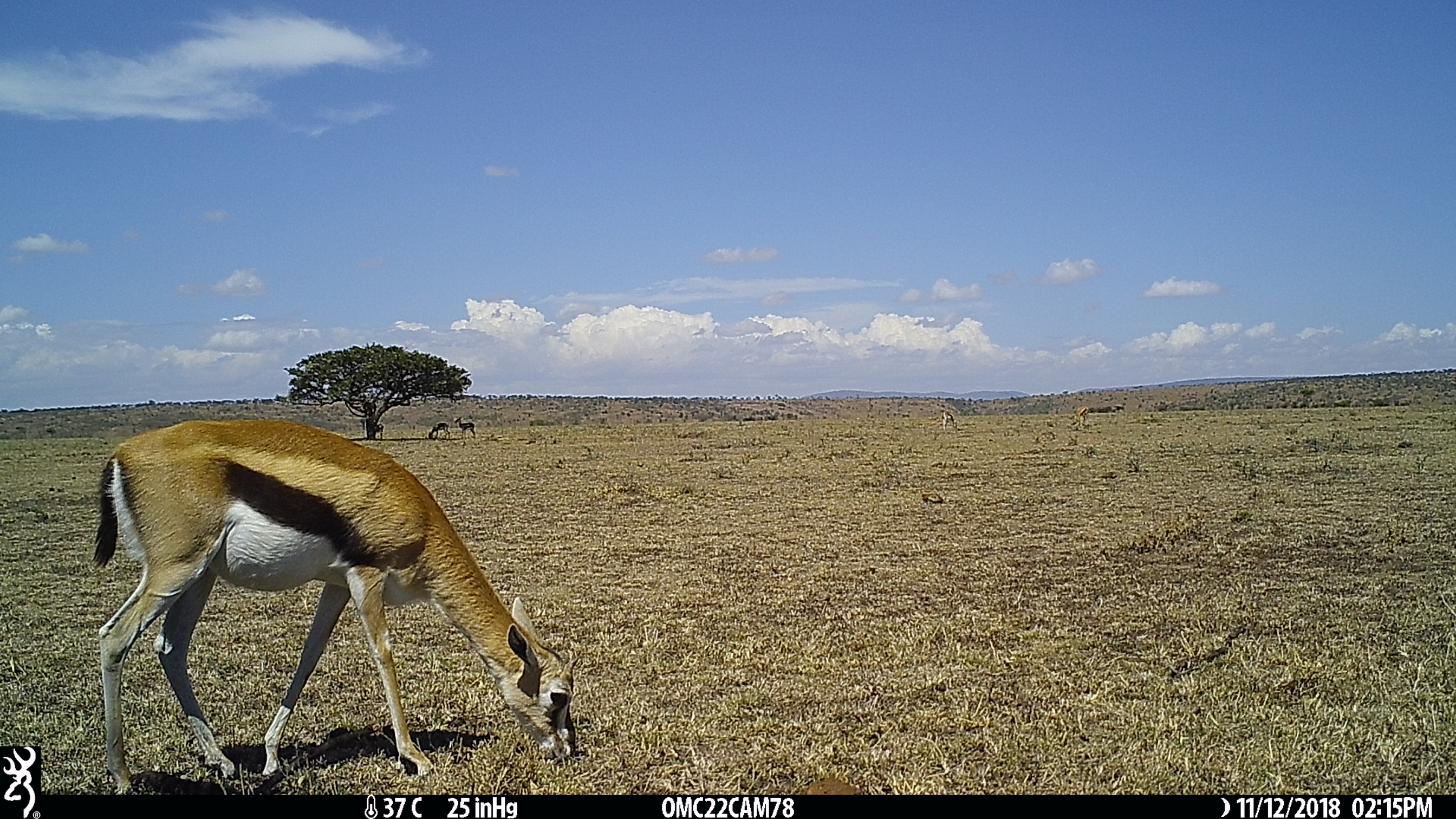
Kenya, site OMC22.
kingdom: Animalia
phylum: Chordata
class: Mammalia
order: Artiodactyla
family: Bovidae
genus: Eudorcas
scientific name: Eudorcas thomsonii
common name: thomon's gazelle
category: gazelle thomsons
Gazelle thomsons (thomon's gazelle) (Eudorcas thomsonii).